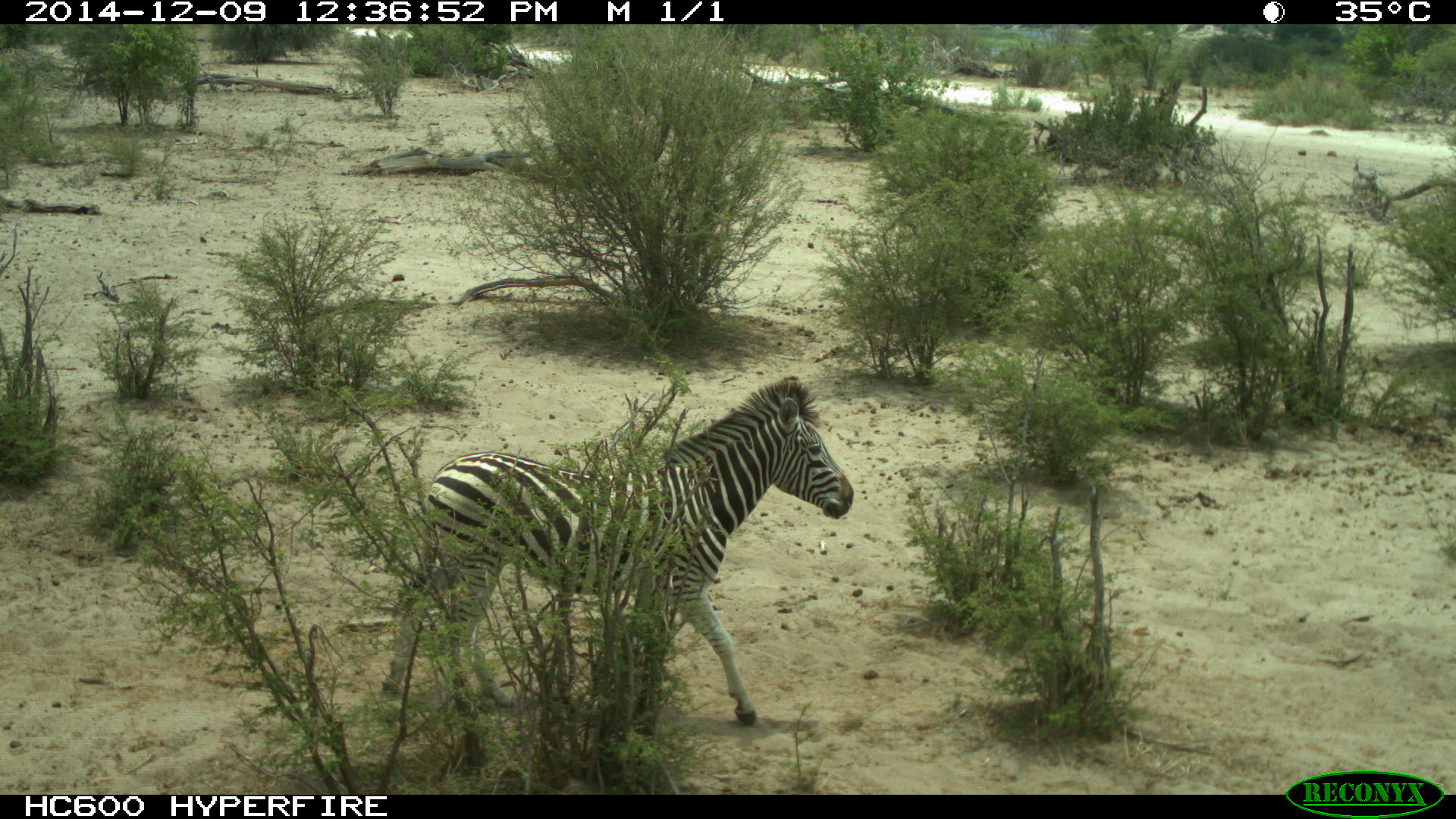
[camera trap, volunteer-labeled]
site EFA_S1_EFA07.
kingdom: Animalia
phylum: Chordata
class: Mammalia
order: Perissodactyla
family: Equidae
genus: Equus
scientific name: Equus quagga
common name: plains zebra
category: zebraplains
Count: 1.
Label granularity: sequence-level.